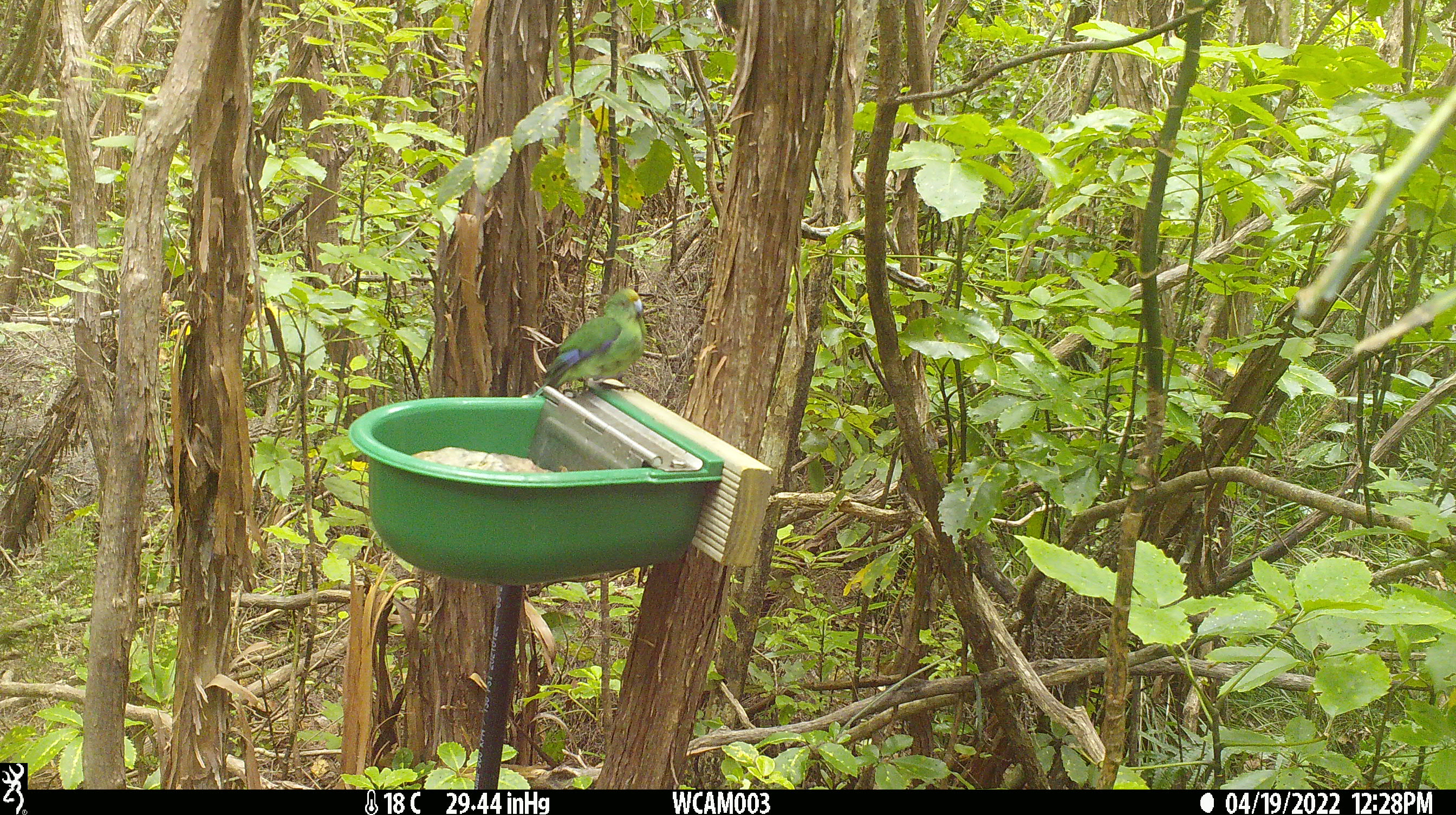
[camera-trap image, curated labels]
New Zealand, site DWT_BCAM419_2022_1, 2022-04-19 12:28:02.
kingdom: Animalia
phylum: Chordata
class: Aves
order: Psittaciformes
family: Psittaculidae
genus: Cyanoramphus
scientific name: Cyanoramphus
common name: parakeet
Parakeet (Cyanoramphus).